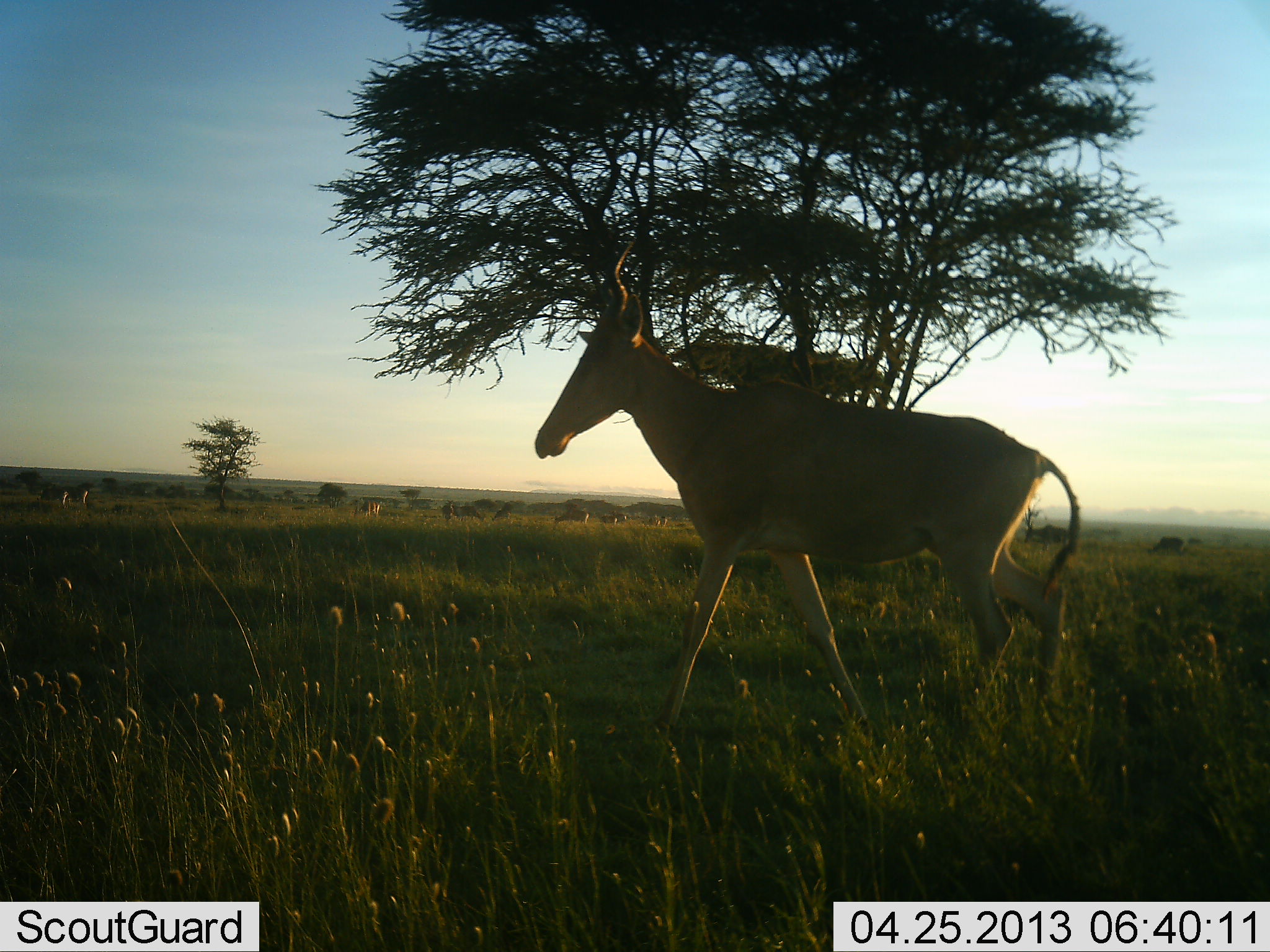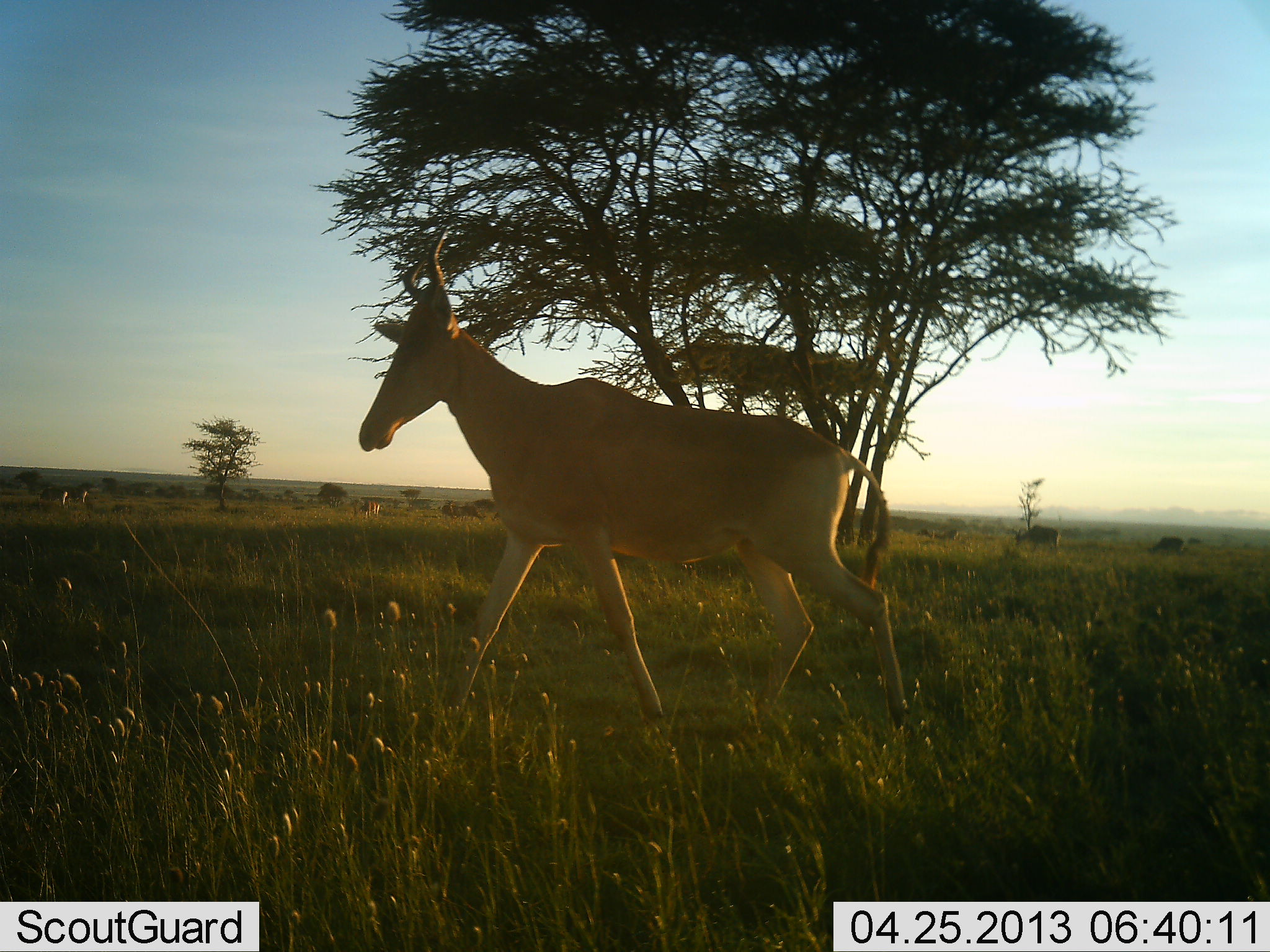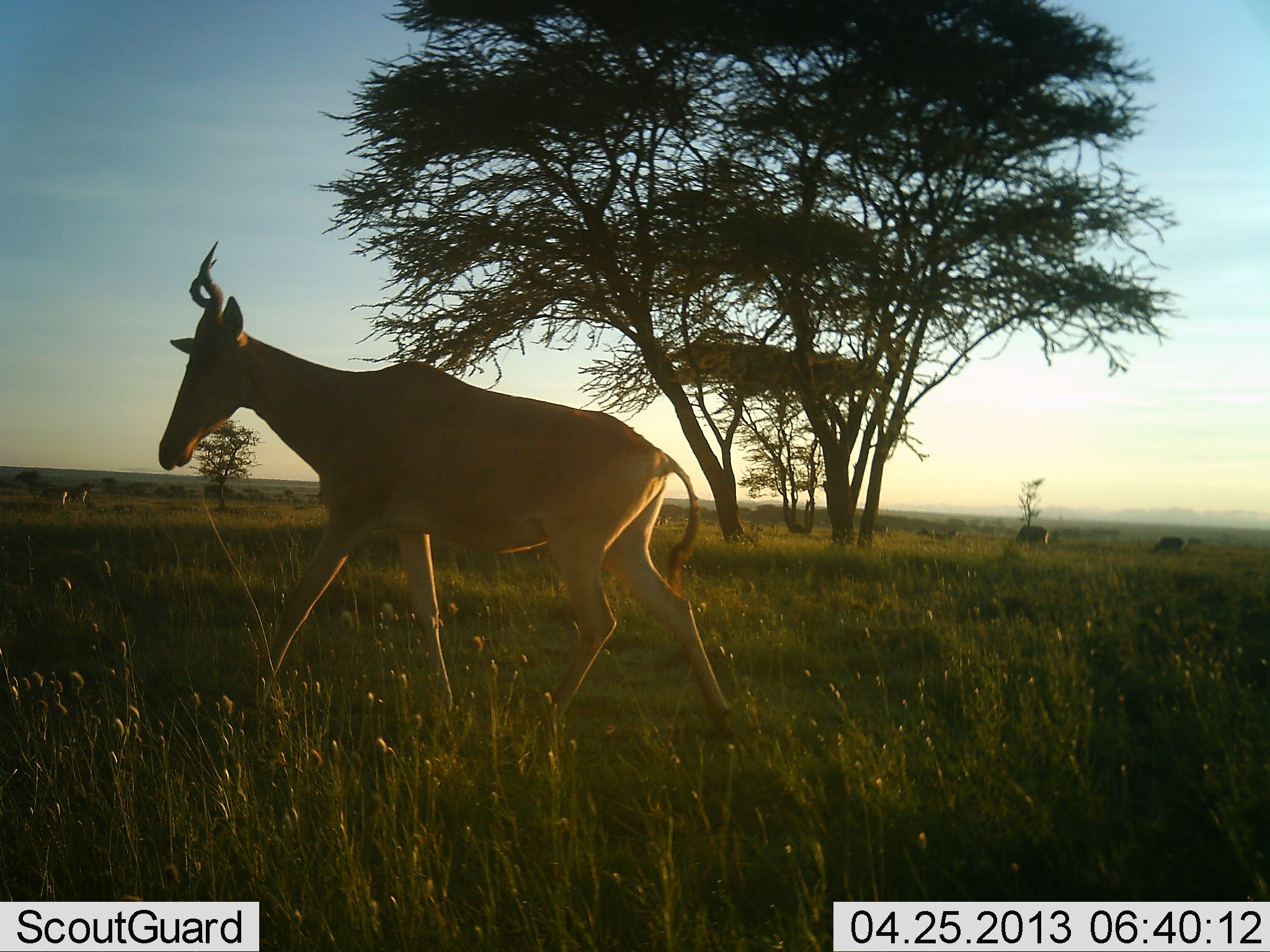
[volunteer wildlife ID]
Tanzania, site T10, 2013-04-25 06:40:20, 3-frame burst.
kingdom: Animalia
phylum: Chordata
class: Mammalia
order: Artiodactyla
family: Bovidae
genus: Alcelaphus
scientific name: Alcelaphus buselaphus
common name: hartebeest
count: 1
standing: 19%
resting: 6%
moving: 94%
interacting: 0%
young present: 0%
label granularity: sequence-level